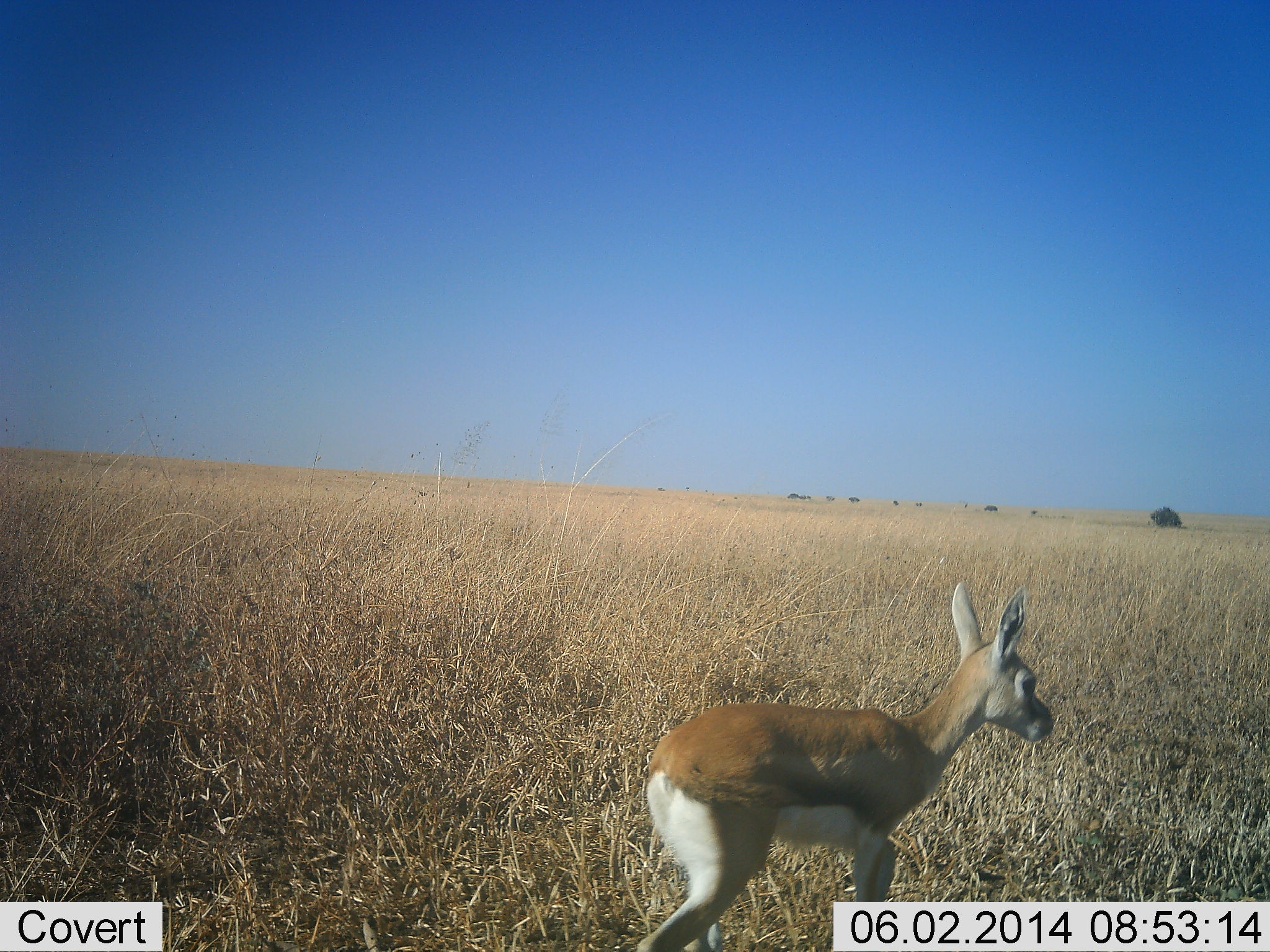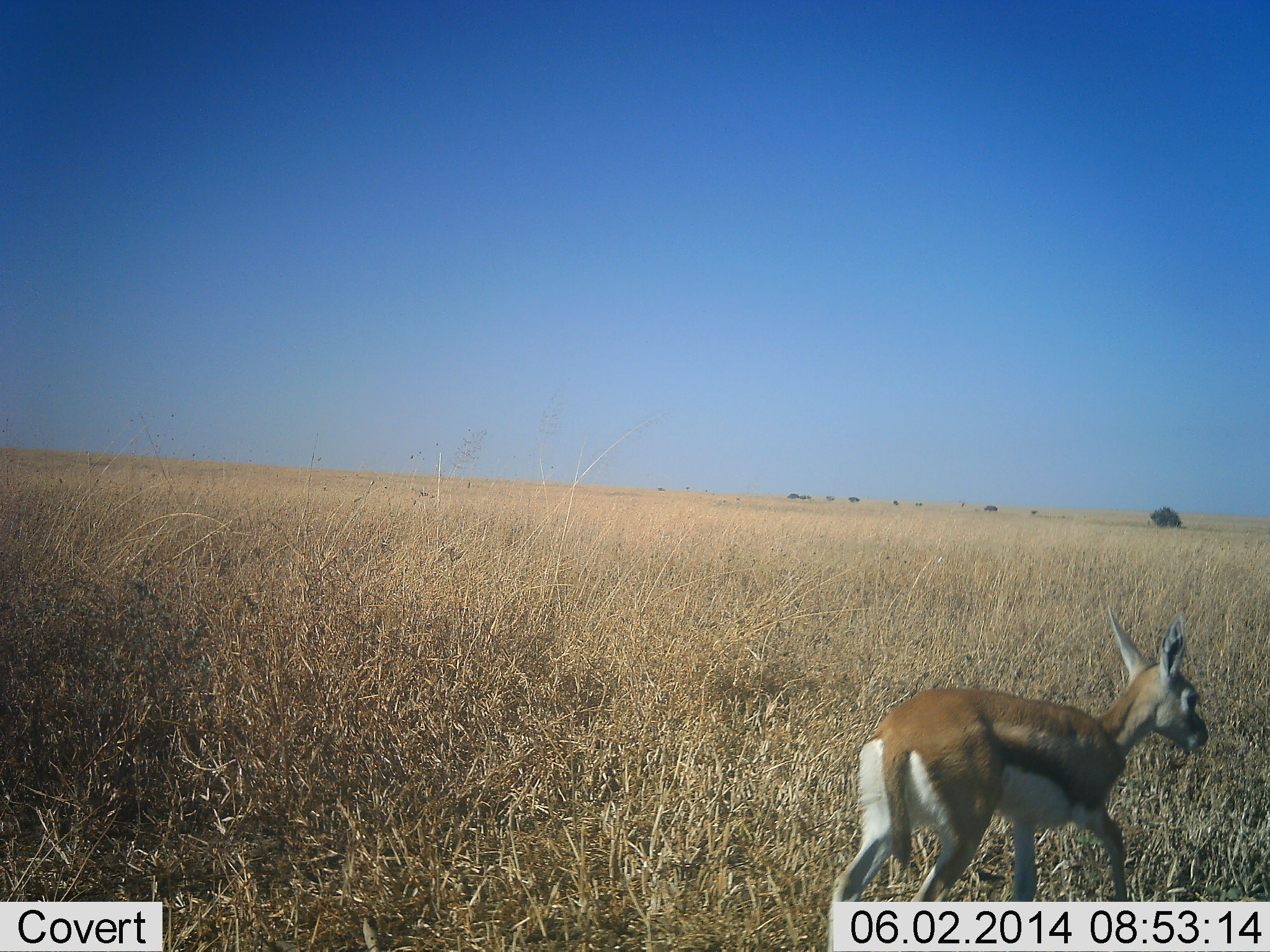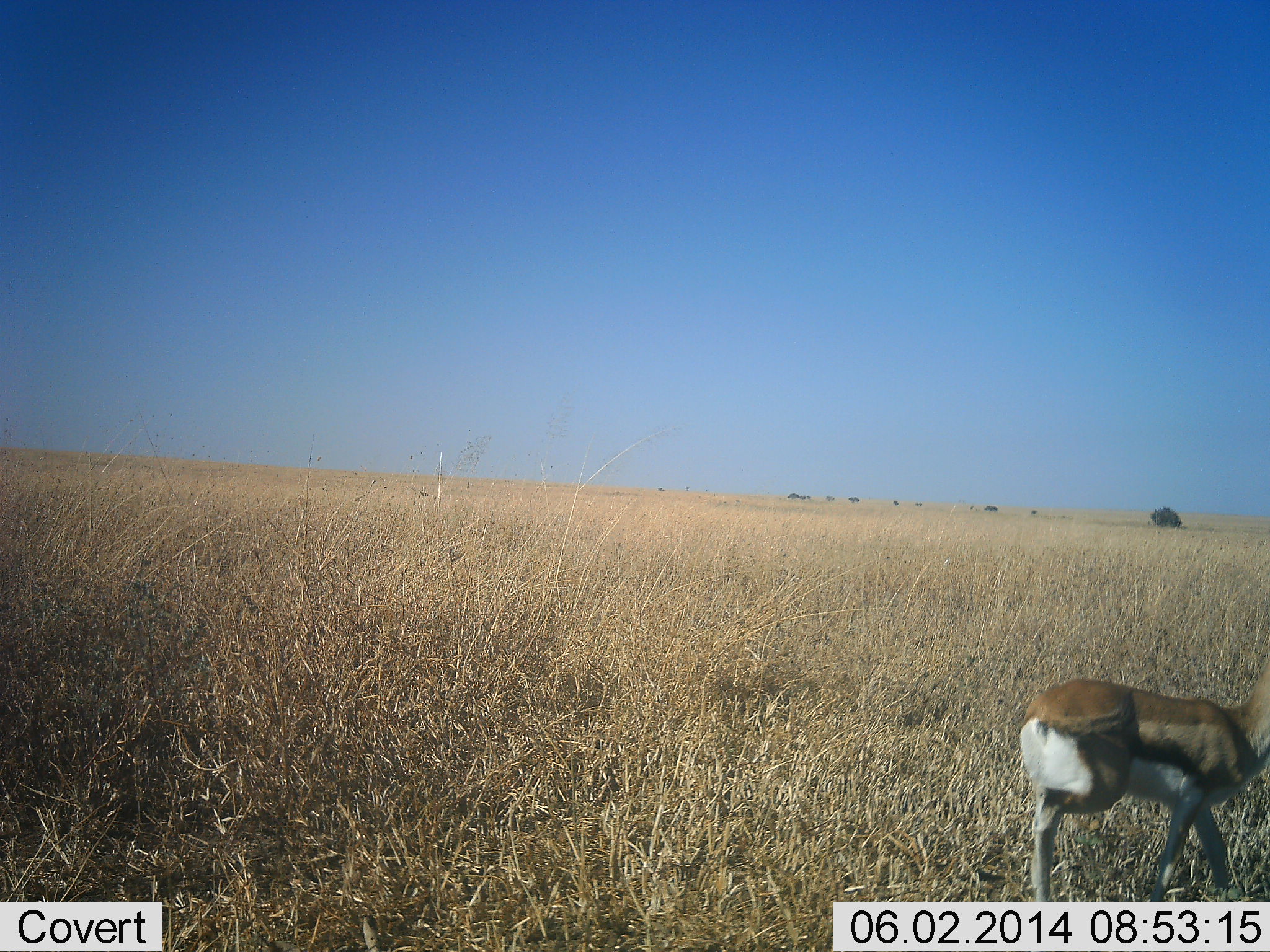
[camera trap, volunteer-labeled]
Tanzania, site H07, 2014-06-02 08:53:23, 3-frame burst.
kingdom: Animalia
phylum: Chordata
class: Mammalia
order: Artiodactyla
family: Bovidae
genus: Eudorcas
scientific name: Eudorcas thomsonii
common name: thomson's gazelle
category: gazellethomsons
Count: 1.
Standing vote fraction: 10%.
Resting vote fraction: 0%.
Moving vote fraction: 100%.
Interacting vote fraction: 0%.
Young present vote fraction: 20%.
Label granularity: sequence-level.